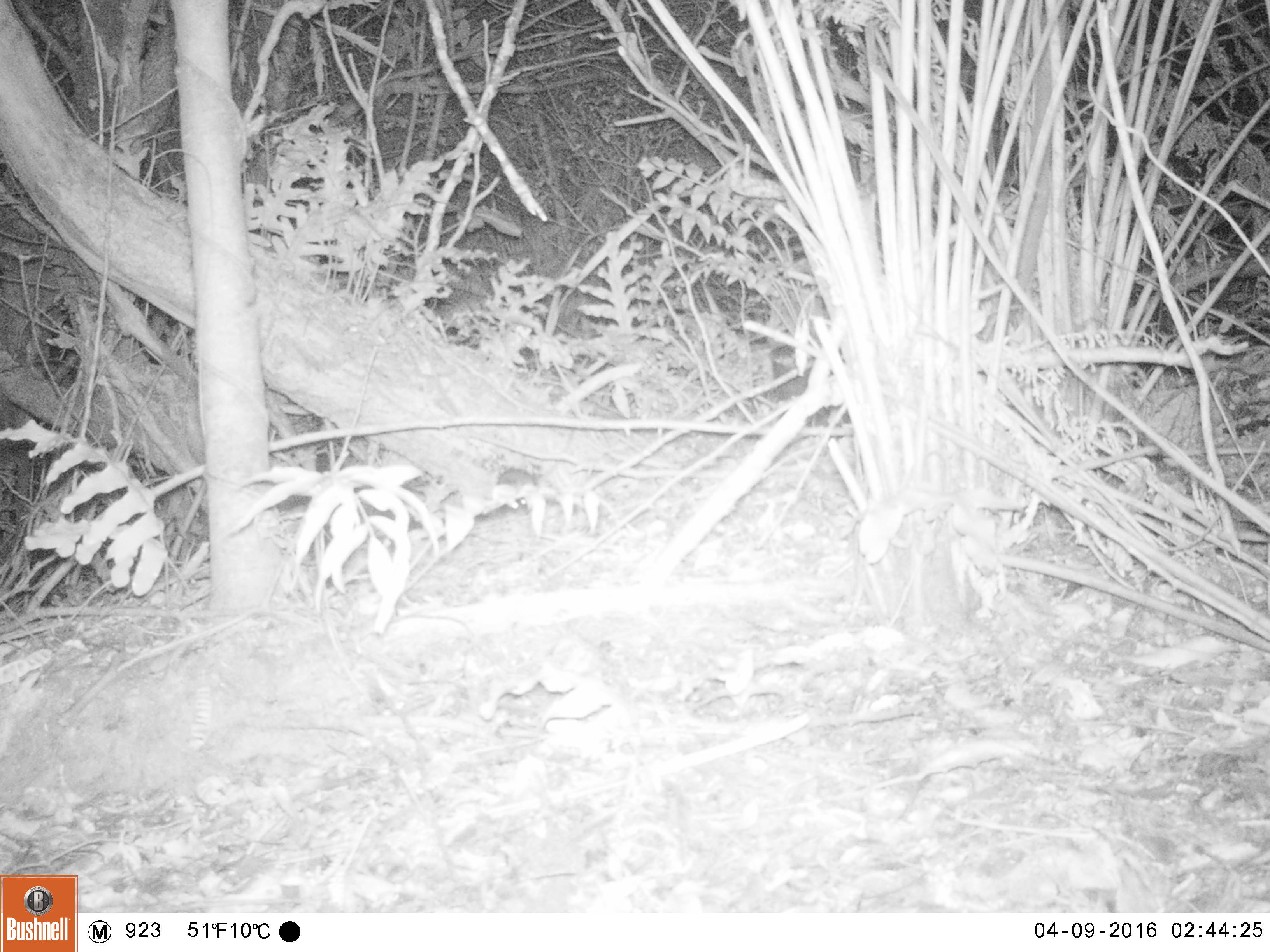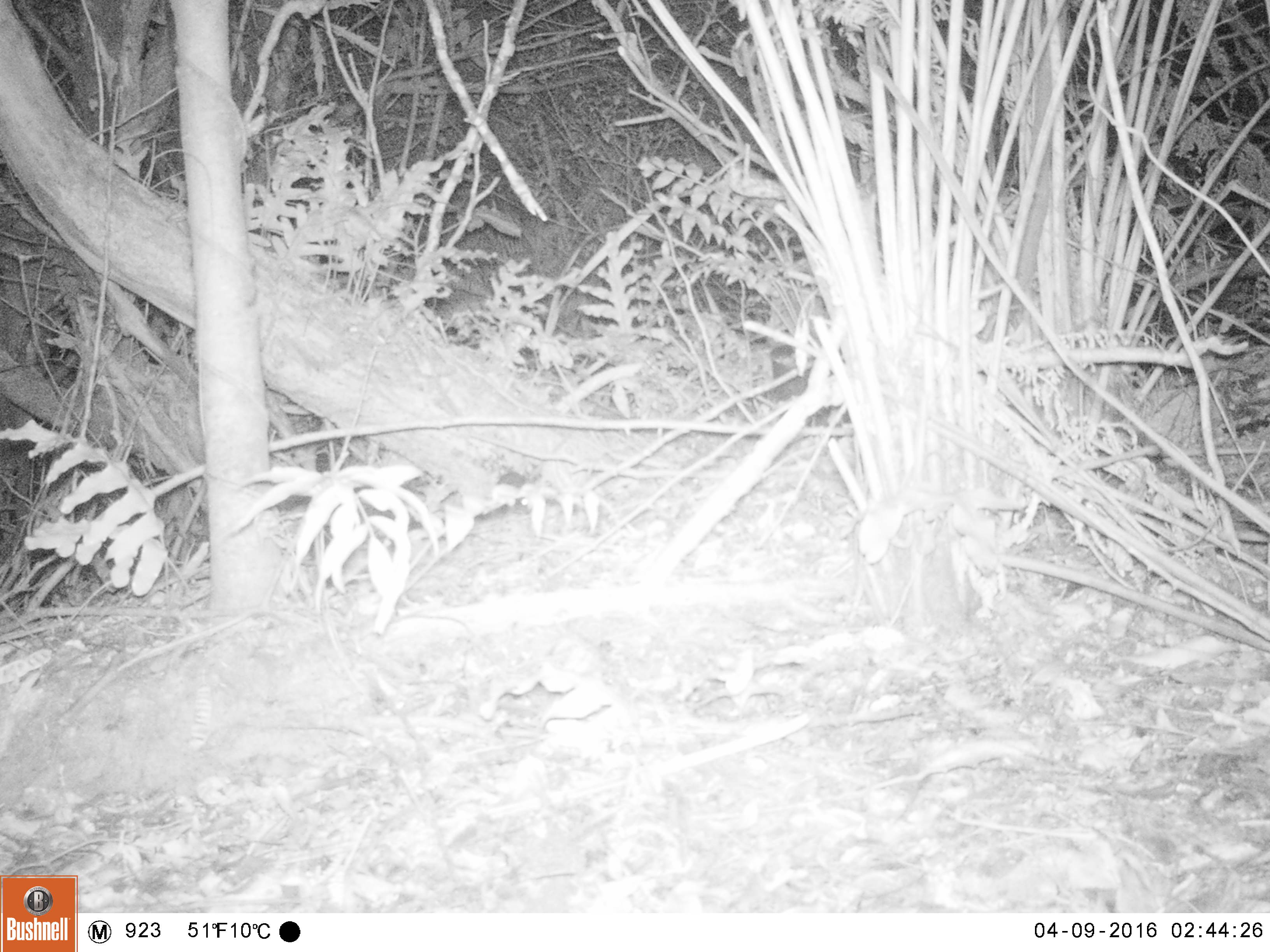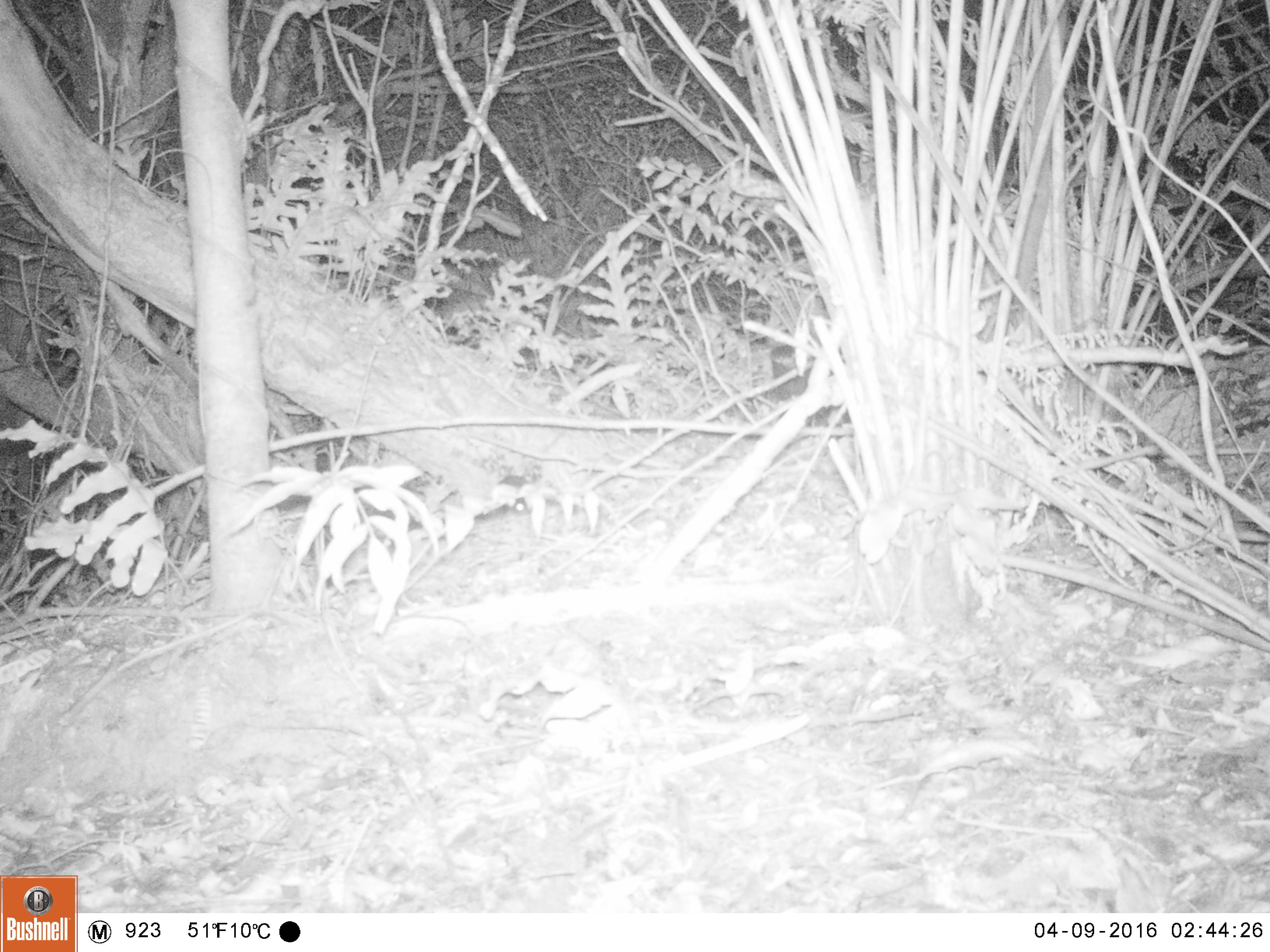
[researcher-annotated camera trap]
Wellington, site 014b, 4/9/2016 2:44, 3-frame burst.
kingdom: Animalia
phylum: Chordata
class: Mammalia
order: Rodentia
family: Muridae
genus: Rattus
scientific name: Rattus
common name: rat